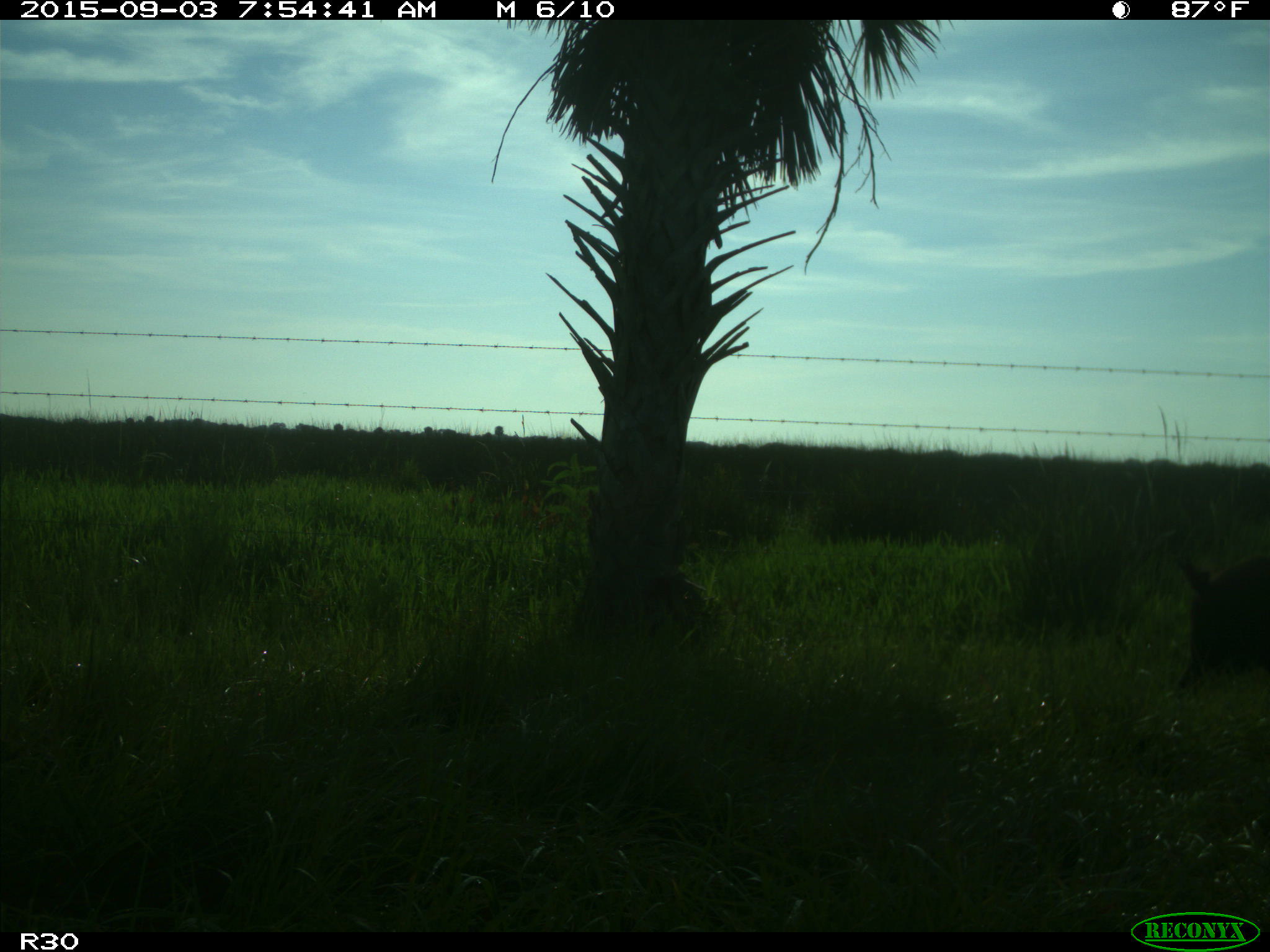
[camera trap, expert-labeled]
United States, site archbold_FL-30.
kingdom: Animalia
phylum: Chordata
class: Mammalia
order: Artiodactyla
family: Suidae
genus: Sus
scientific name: Sus scrofa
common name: wild boar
Sus scrofa (wild boar).